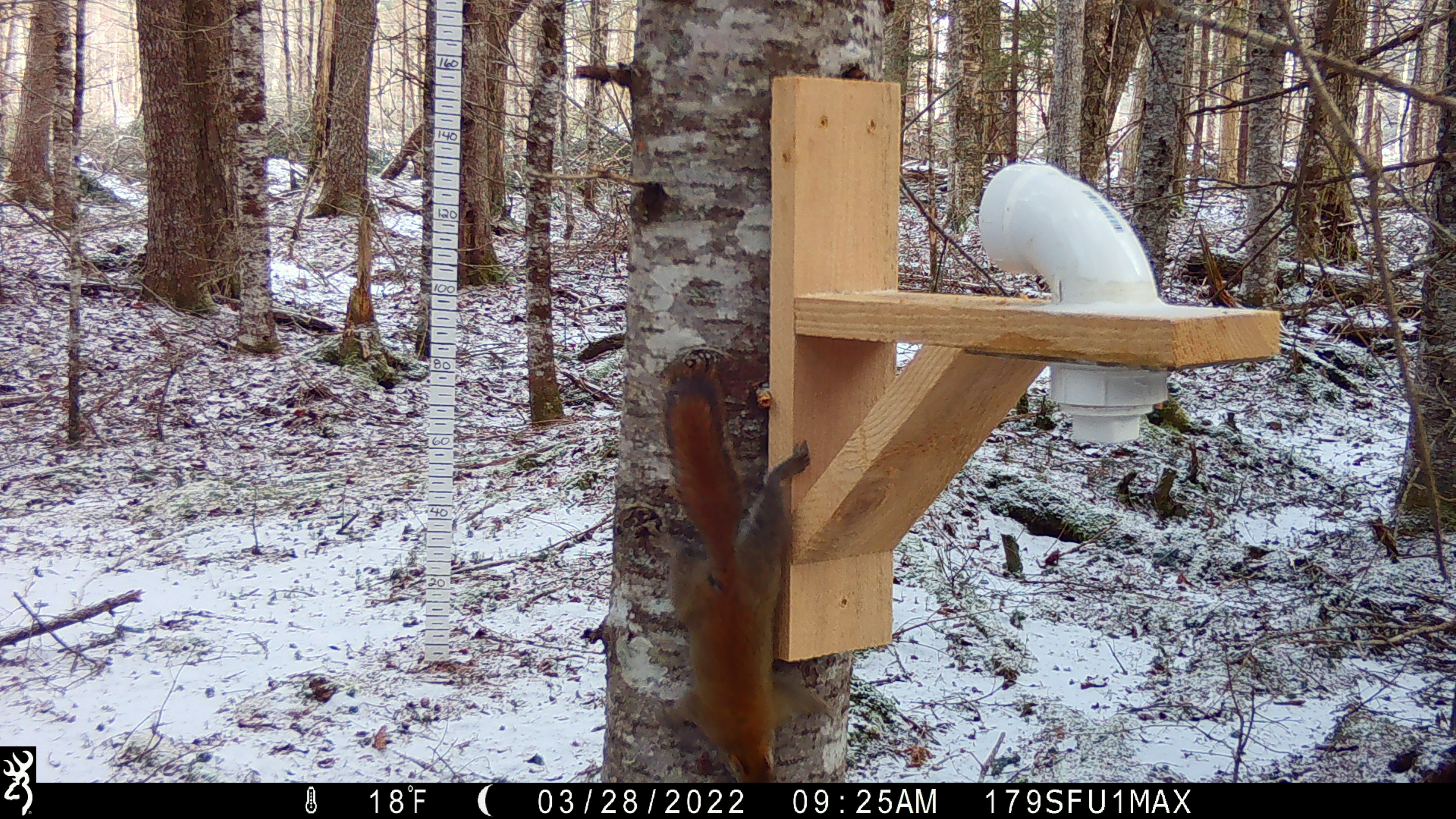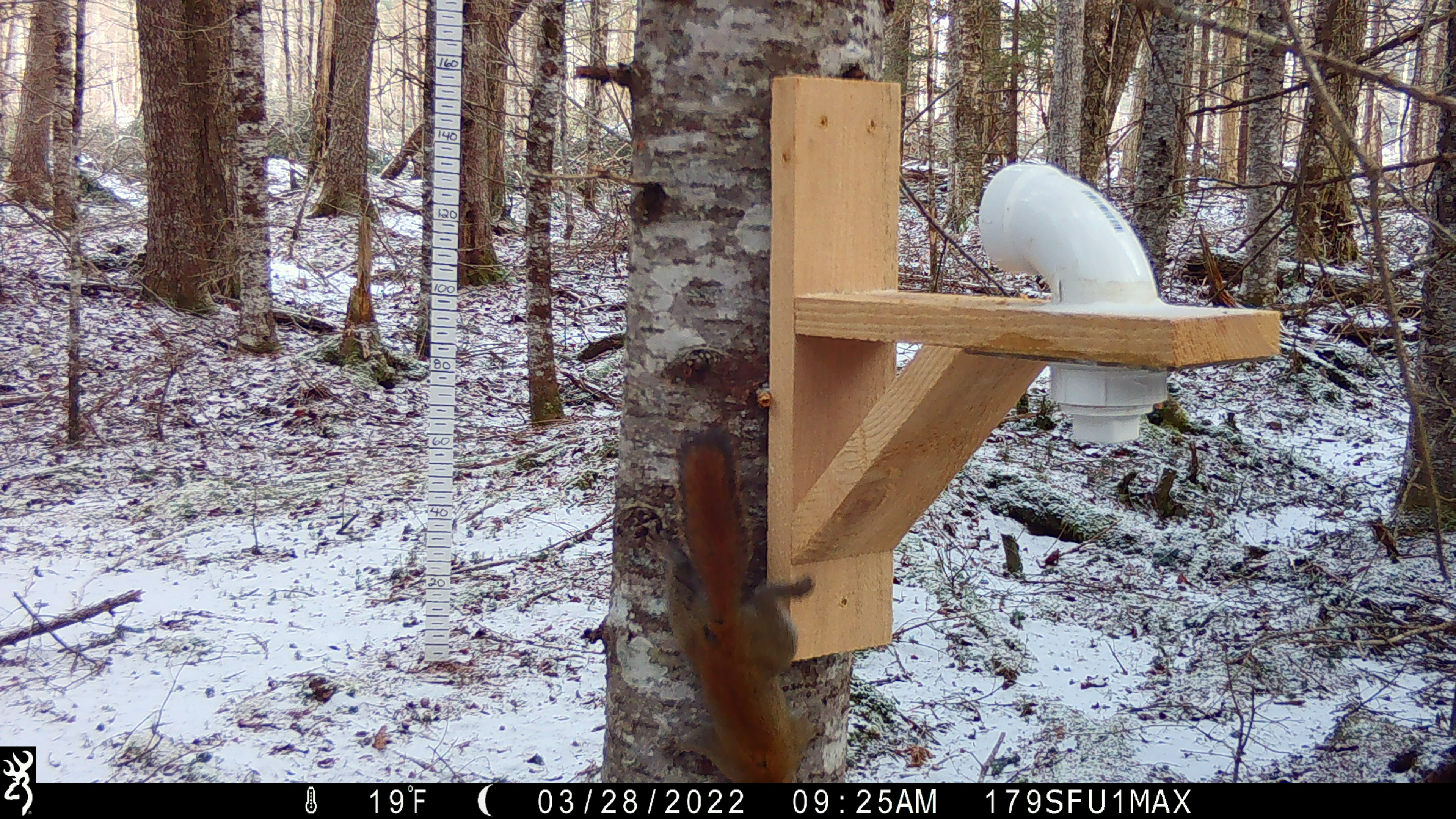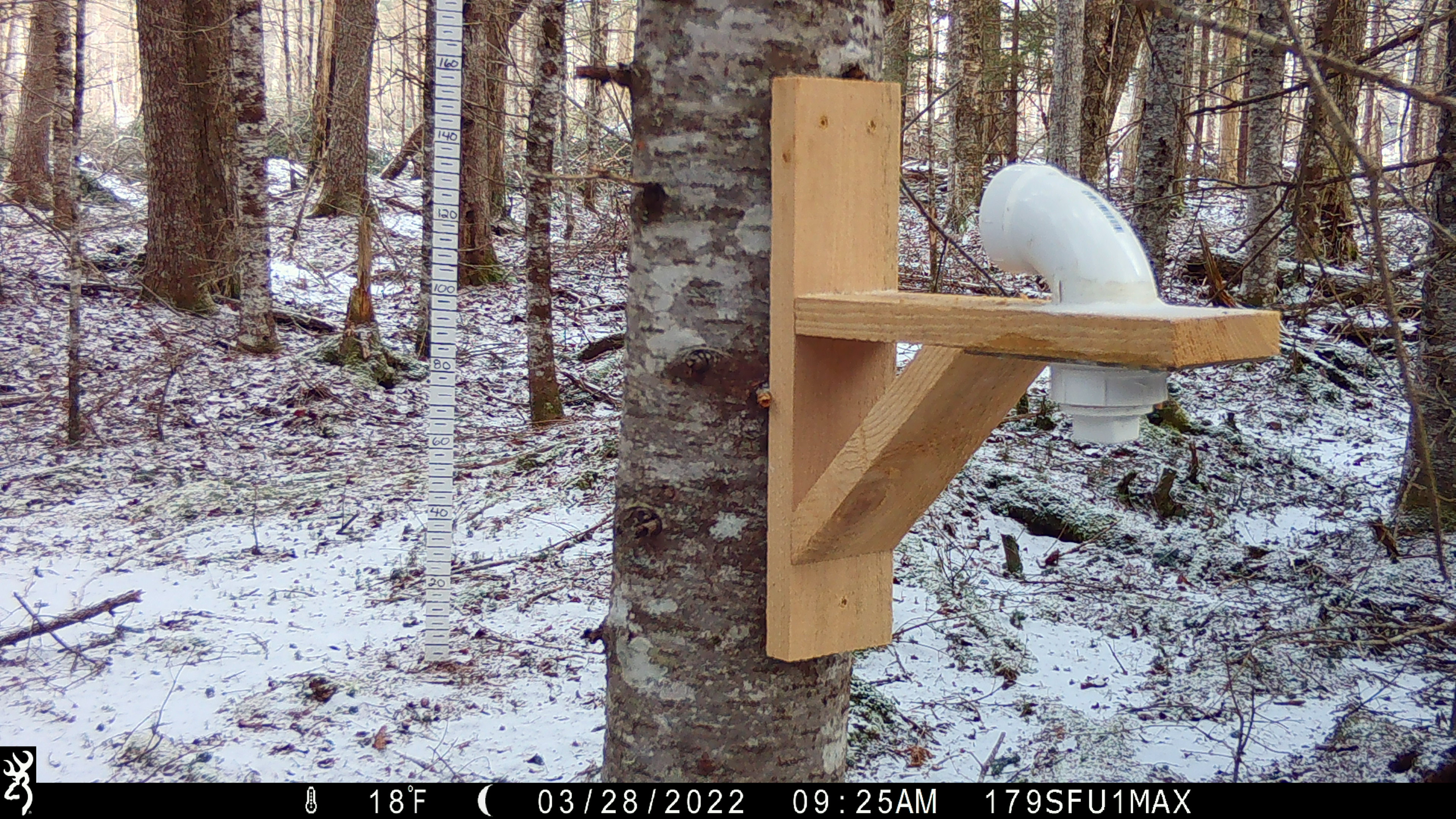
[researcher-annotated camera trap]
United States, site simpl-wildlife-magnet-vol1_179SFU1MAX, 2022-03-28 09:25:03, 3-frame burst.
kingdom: Animalia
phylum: Chordata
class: Mammalia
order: Rodentia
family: Sciuridae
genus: Tamiasciurus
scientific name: Tamiasciurus hudsonicus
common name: red squirrel